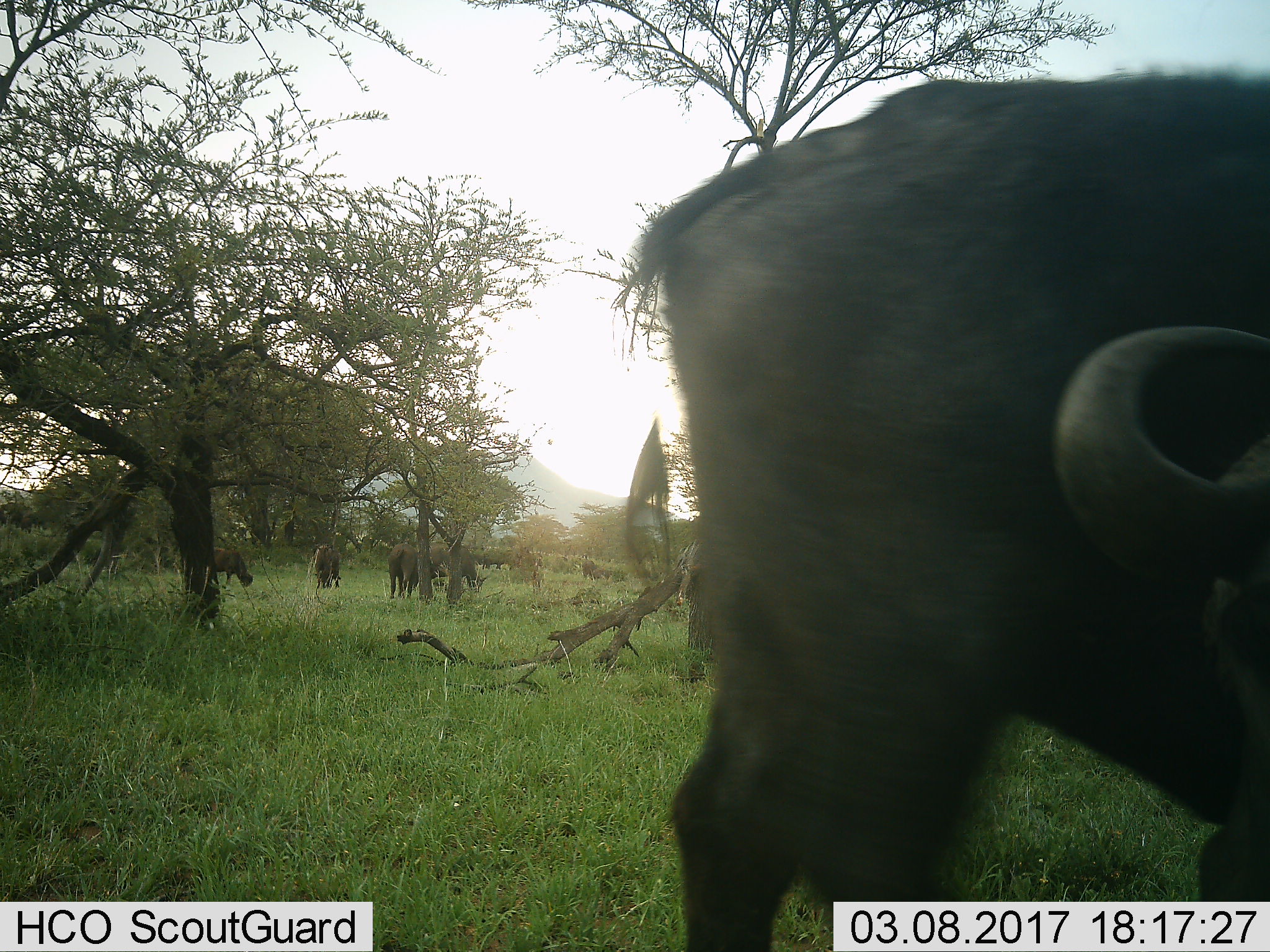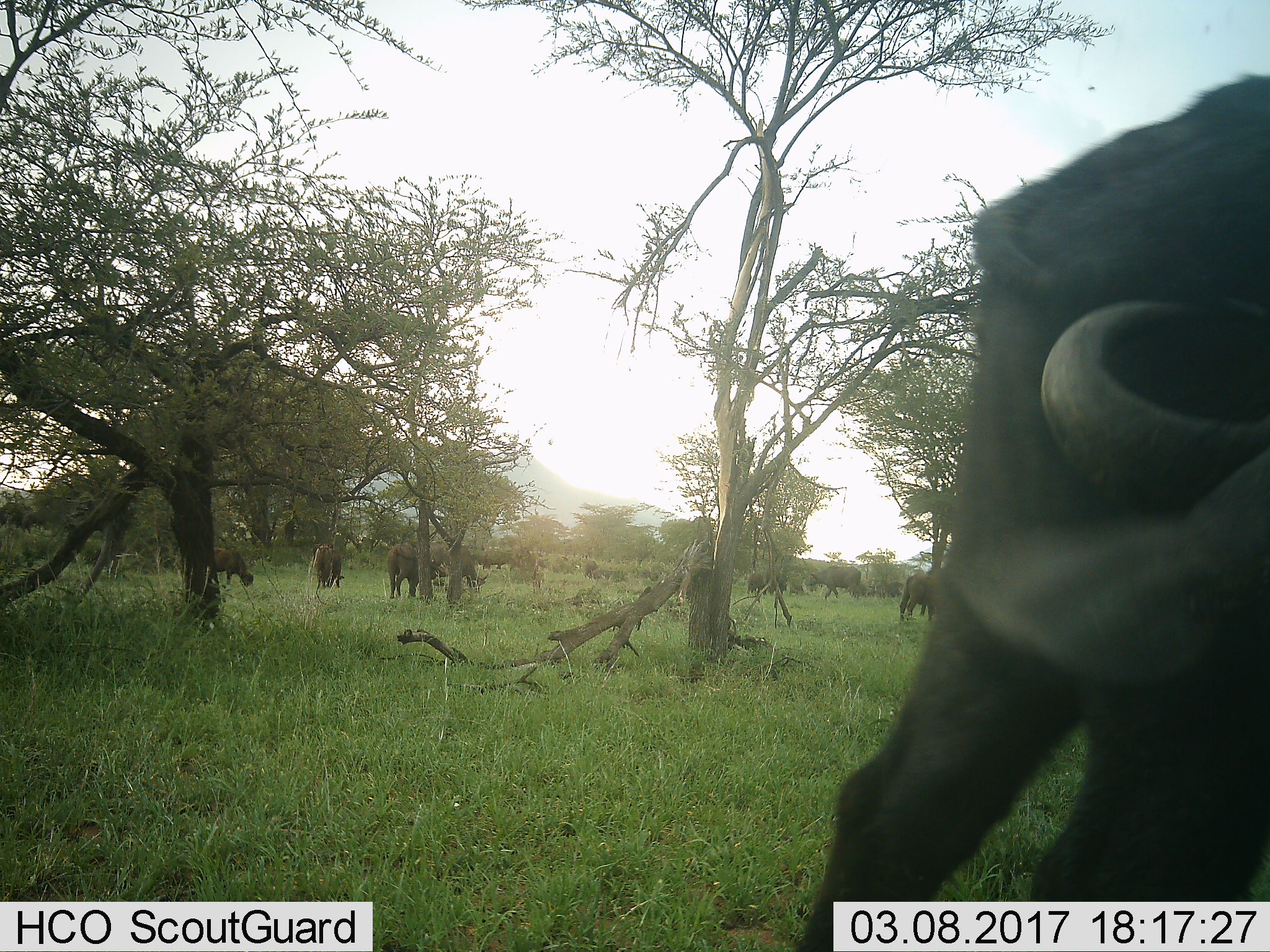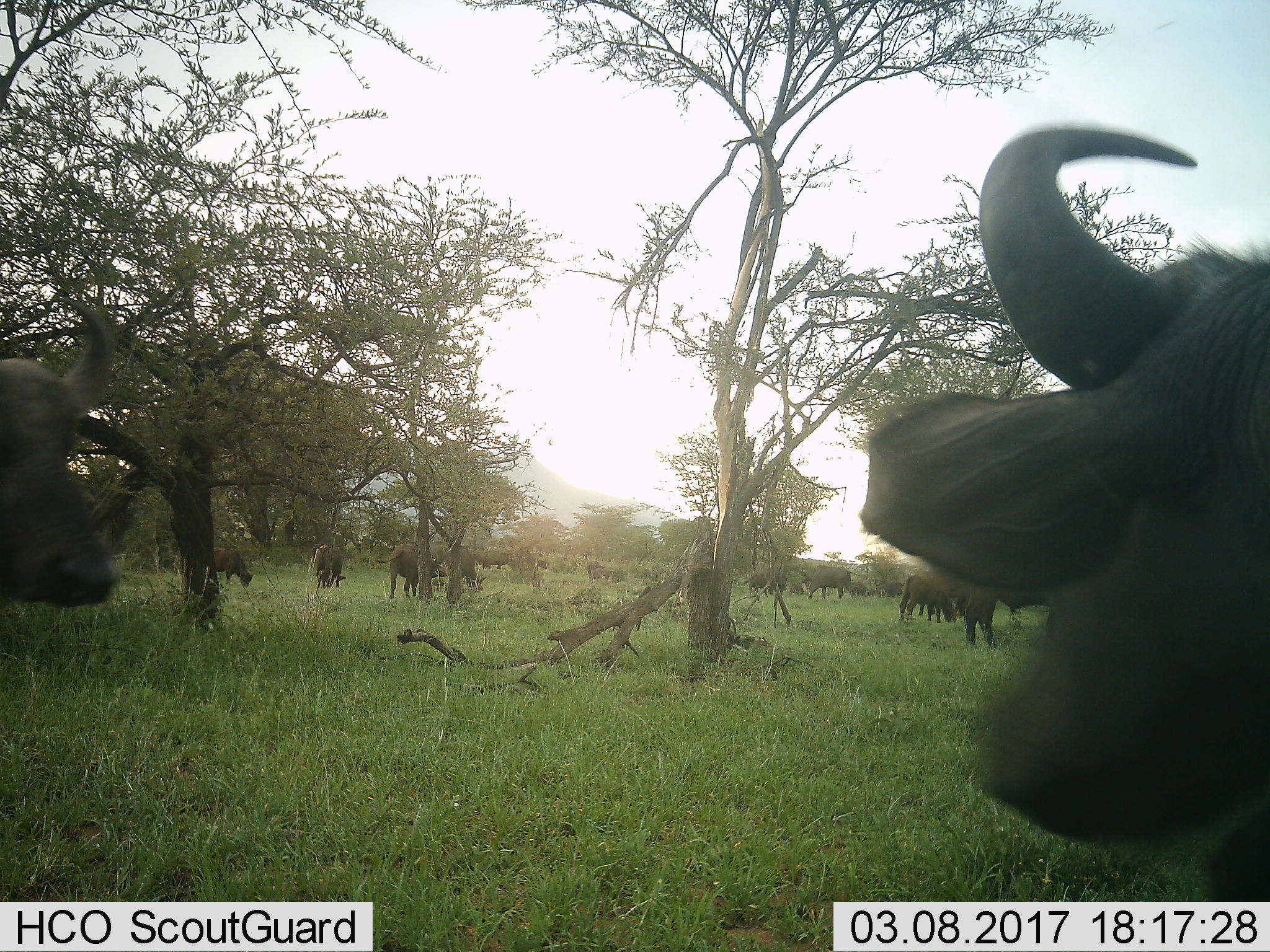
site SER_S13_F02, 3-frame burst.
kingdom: Animalia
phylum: Chordata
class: Mammalia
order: Artiodactyla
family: Bovidae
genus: Syncerus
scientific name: Syncerus caffer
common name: african buffalo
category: buffalo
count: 10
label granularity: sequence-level